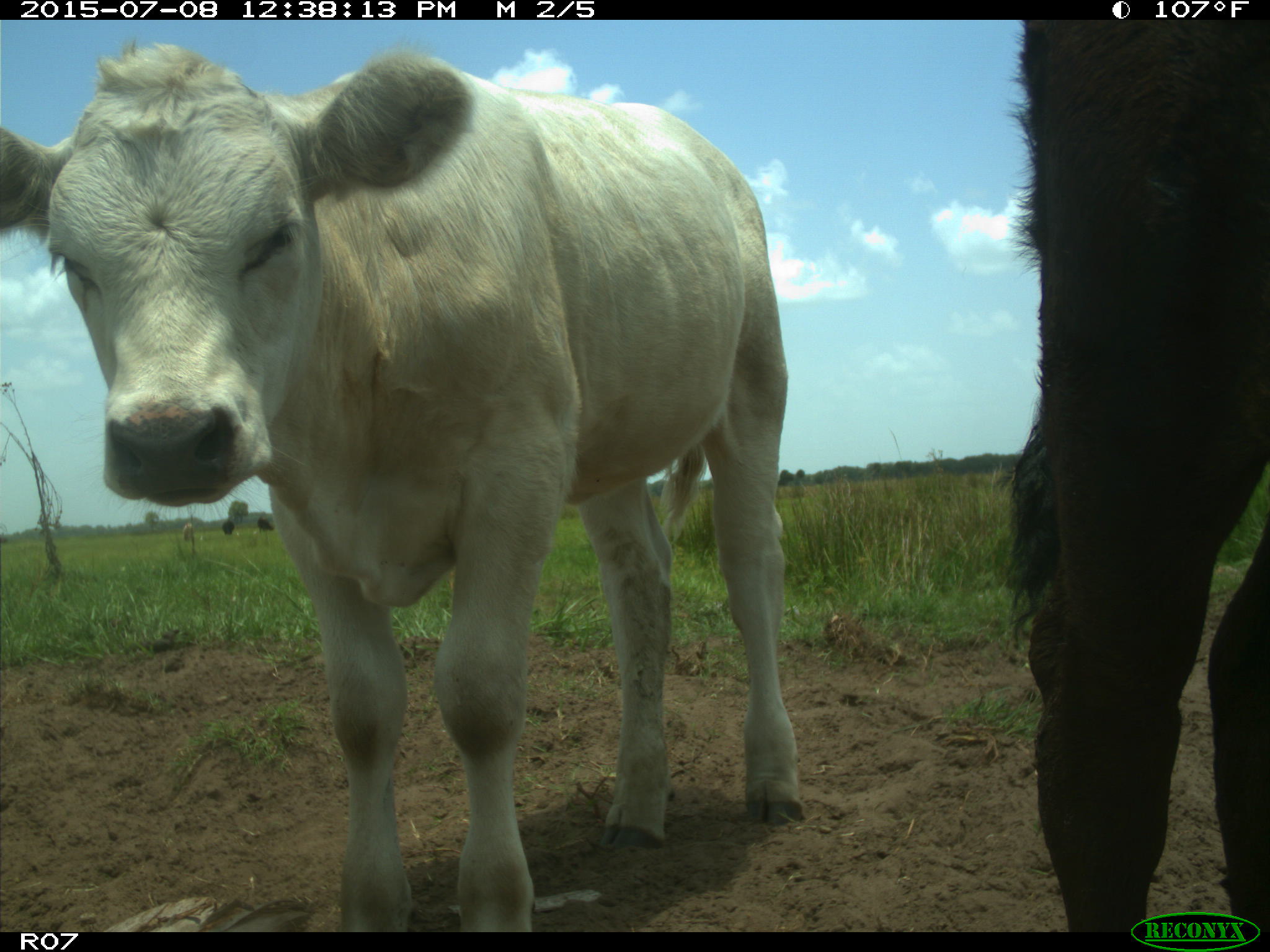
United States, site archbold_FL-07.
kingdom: Animalia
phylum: Chordata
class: Mammalia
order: Artiodactyla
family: Bovidae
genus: Bos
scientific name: Bos taurus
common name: domestic cow